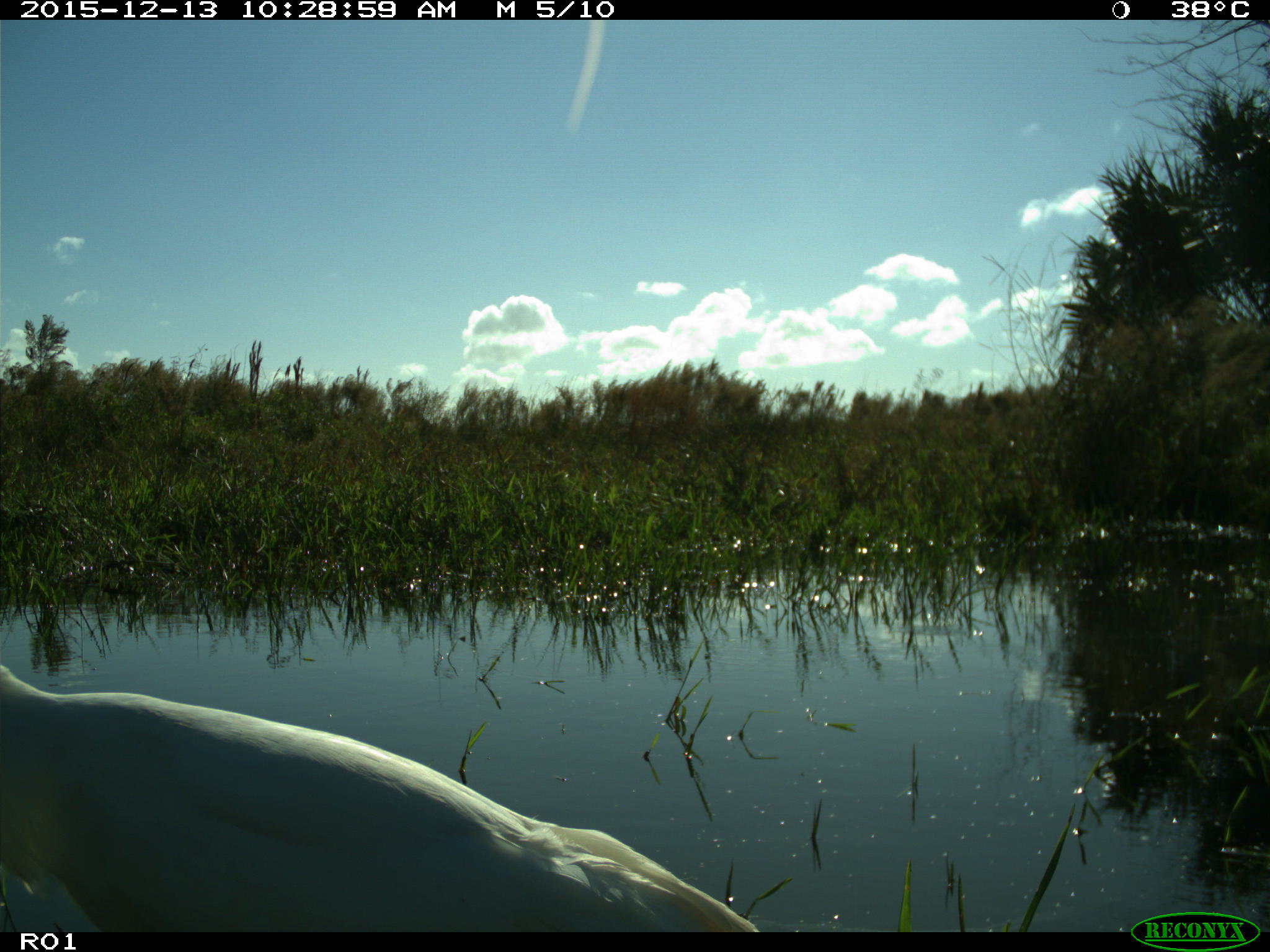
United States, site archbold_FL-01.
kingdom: Animalia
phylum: Chordata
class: Aves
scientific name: Aves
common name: birds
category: unidentified bird